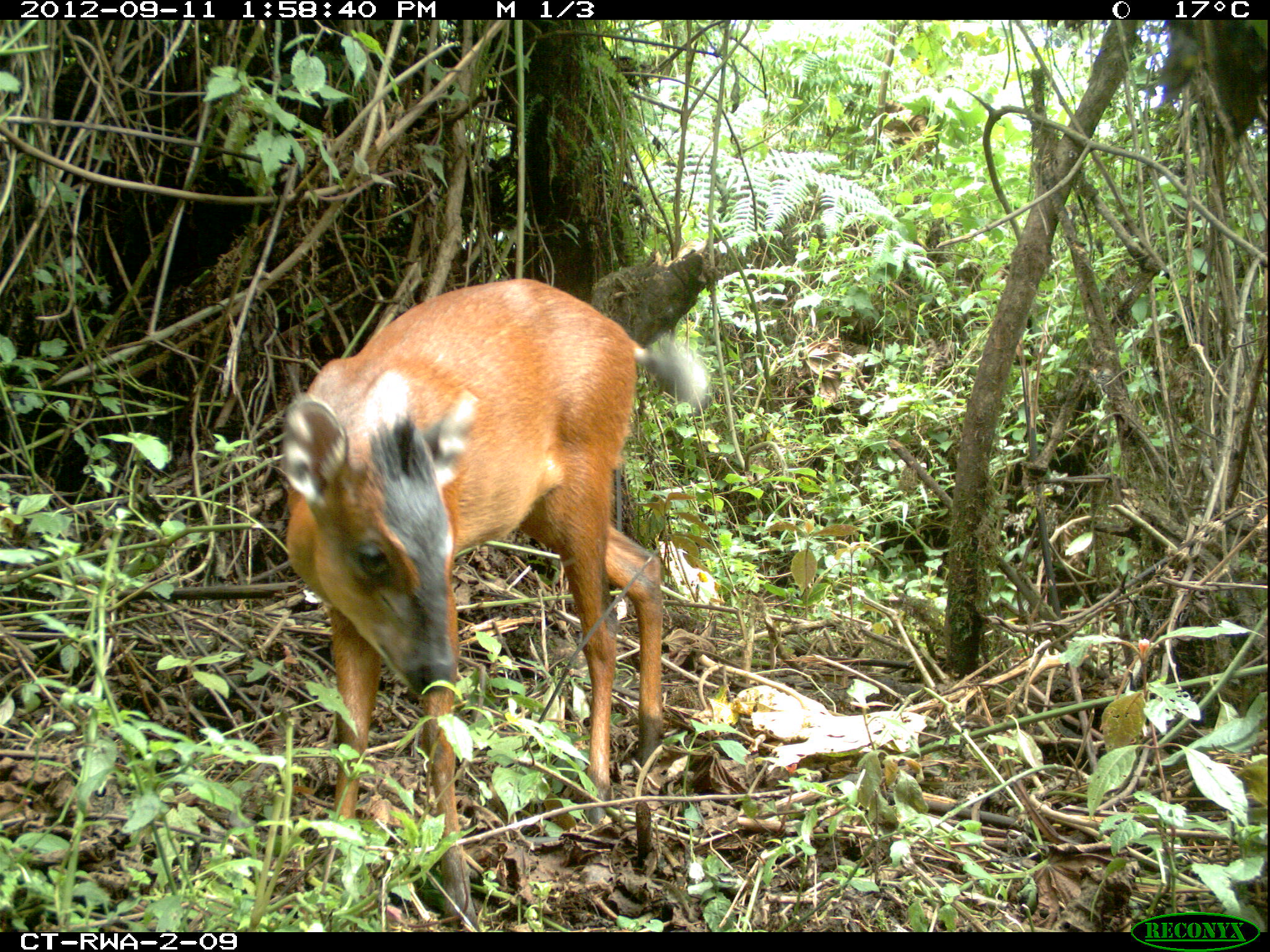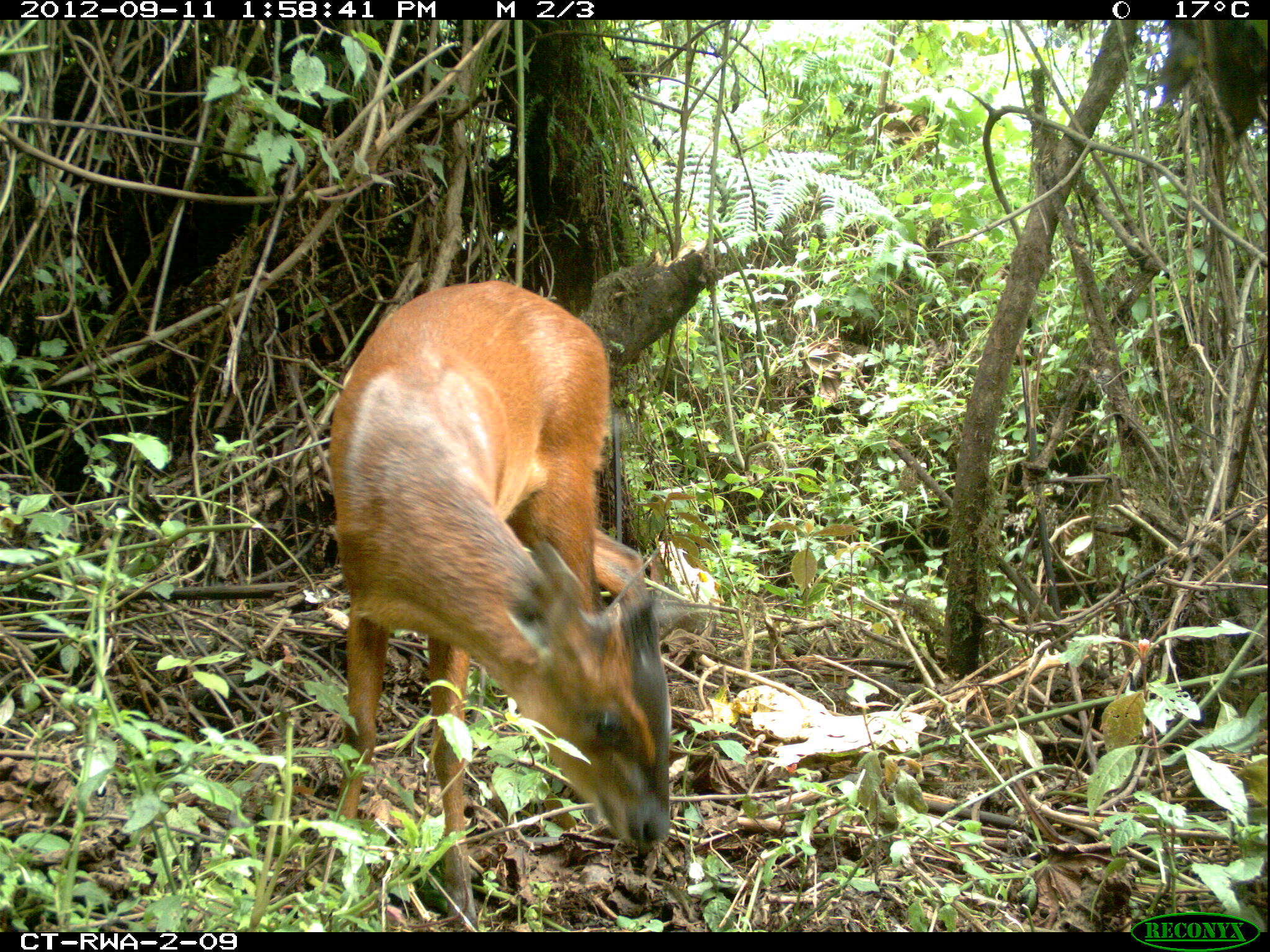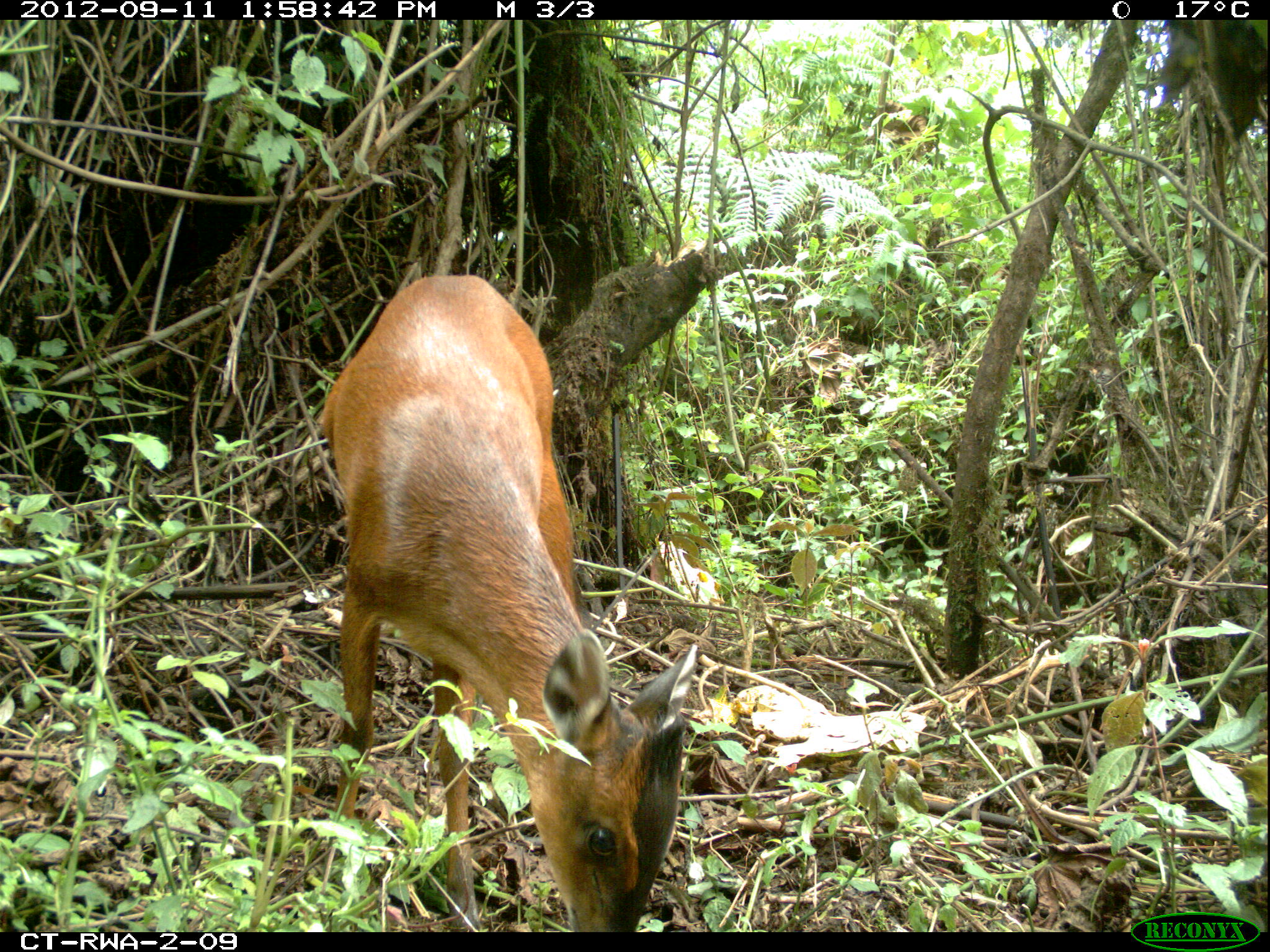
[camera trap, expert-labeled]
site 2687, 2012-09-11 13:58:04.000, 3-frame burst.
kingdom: Animalia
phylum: Chordata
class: Mammalia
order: Artiodactyla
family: Bovidae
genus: Cephalophus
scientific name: Cephalophus nigrifrons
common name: black-fronted duiker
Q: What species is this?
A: Cephalophus nigrifrons (black-fronted duiker).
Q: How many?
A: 1.